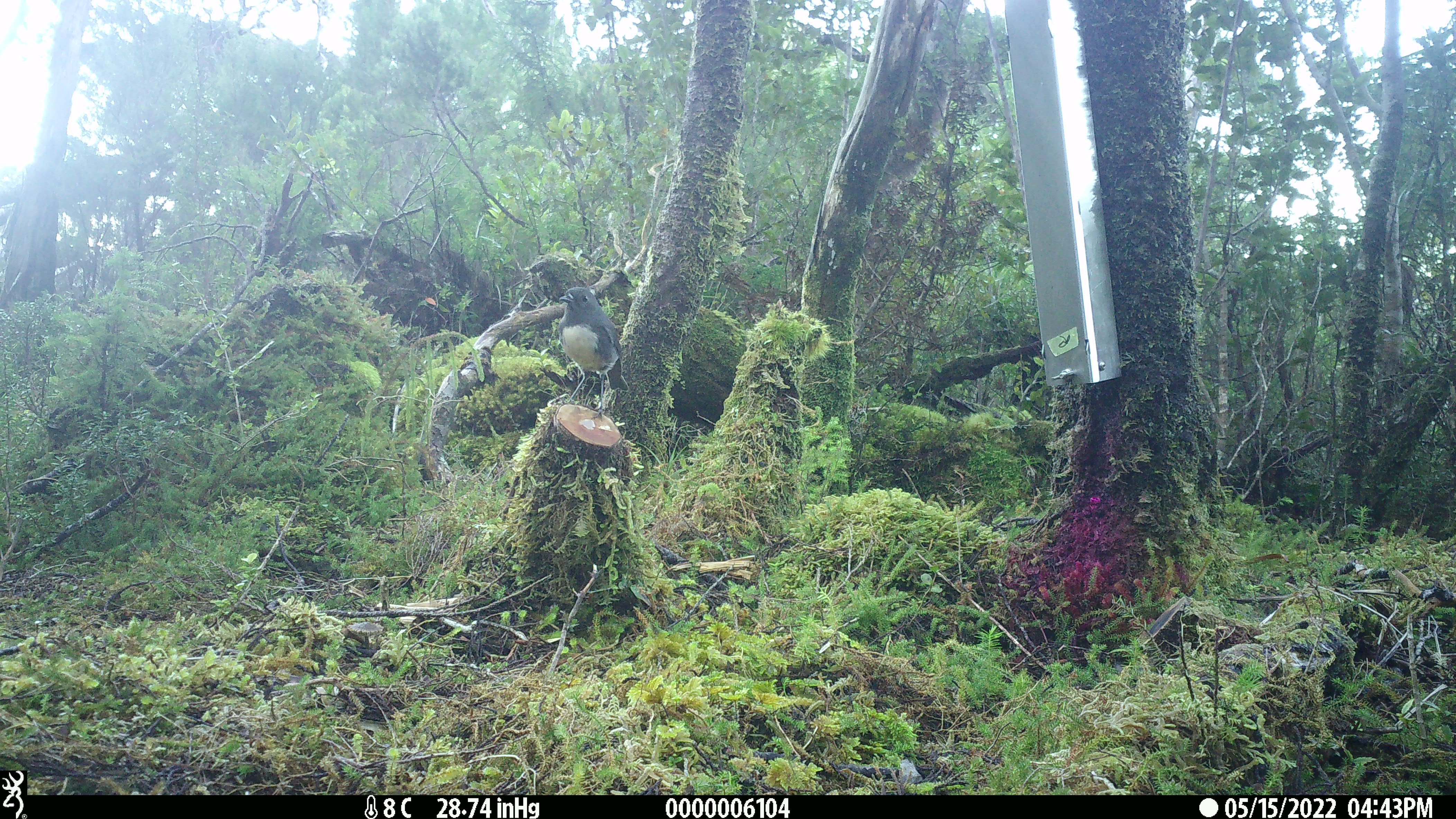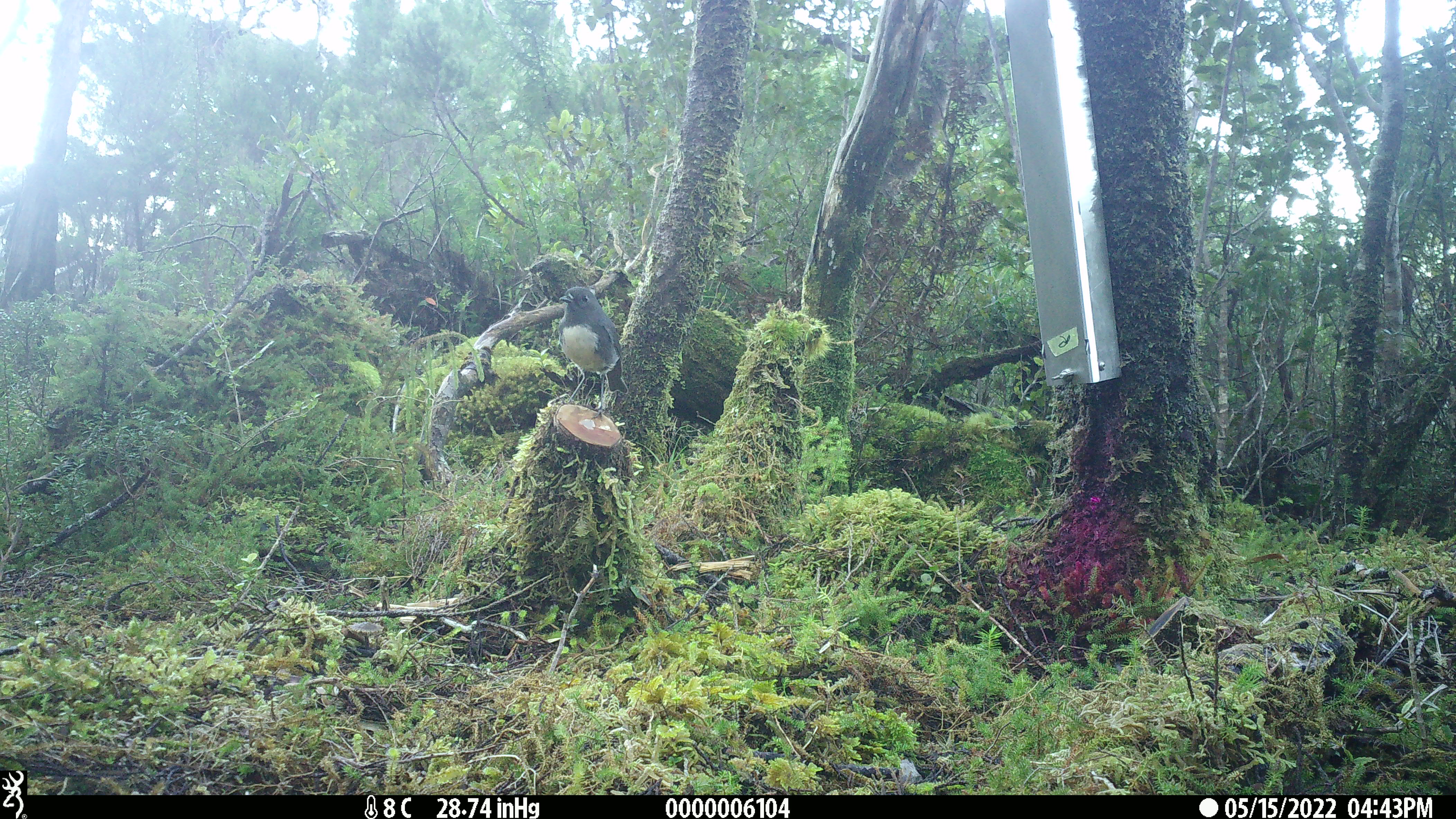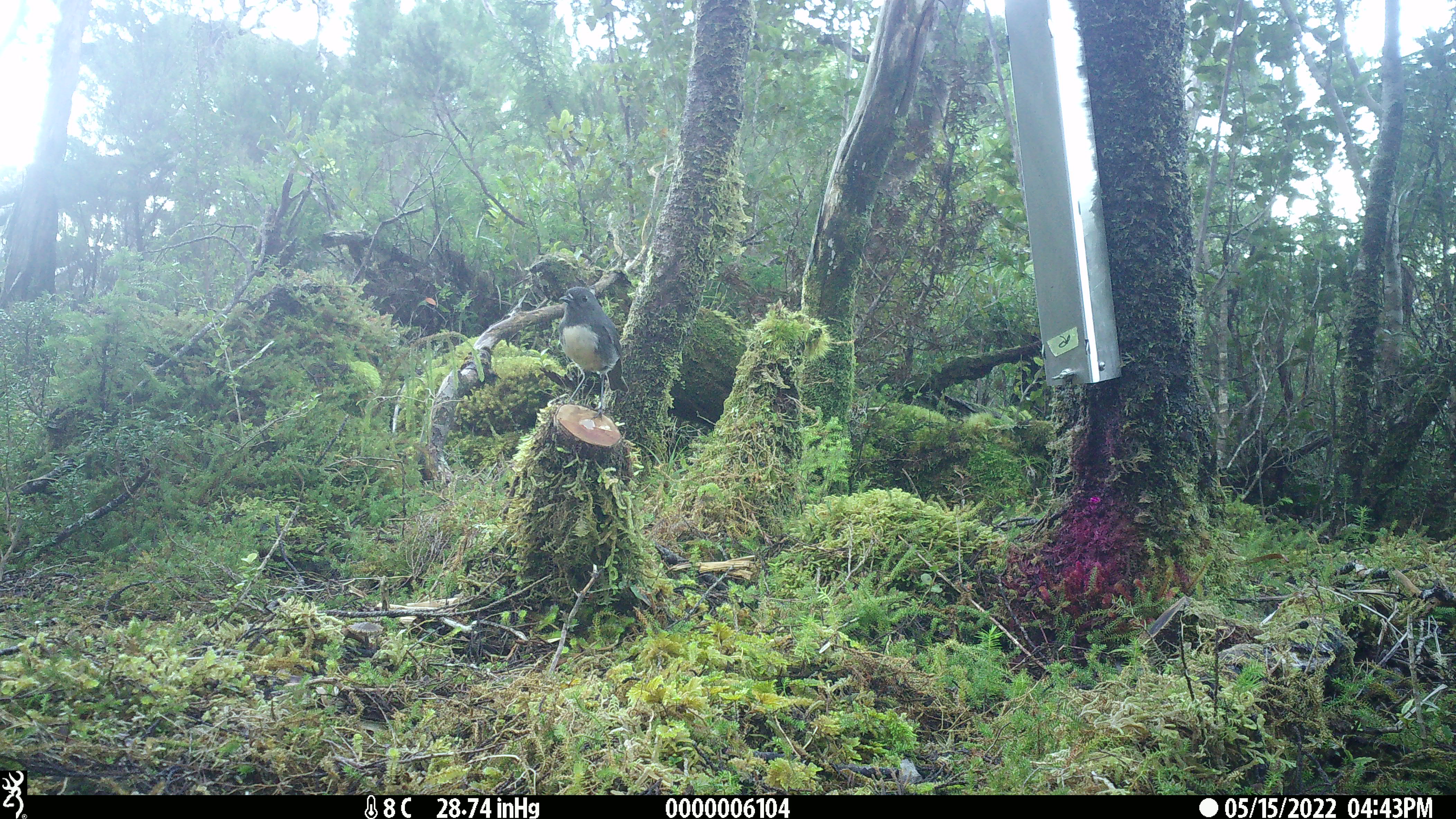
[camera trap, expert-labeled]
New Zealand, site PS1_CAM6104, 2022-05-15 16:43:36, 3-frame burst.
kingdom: Animalia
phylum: Chordata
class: Aves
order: Passeriformes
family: Petroicidae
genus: Petroica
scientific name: Petroica australis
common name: new zealand robin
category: robin